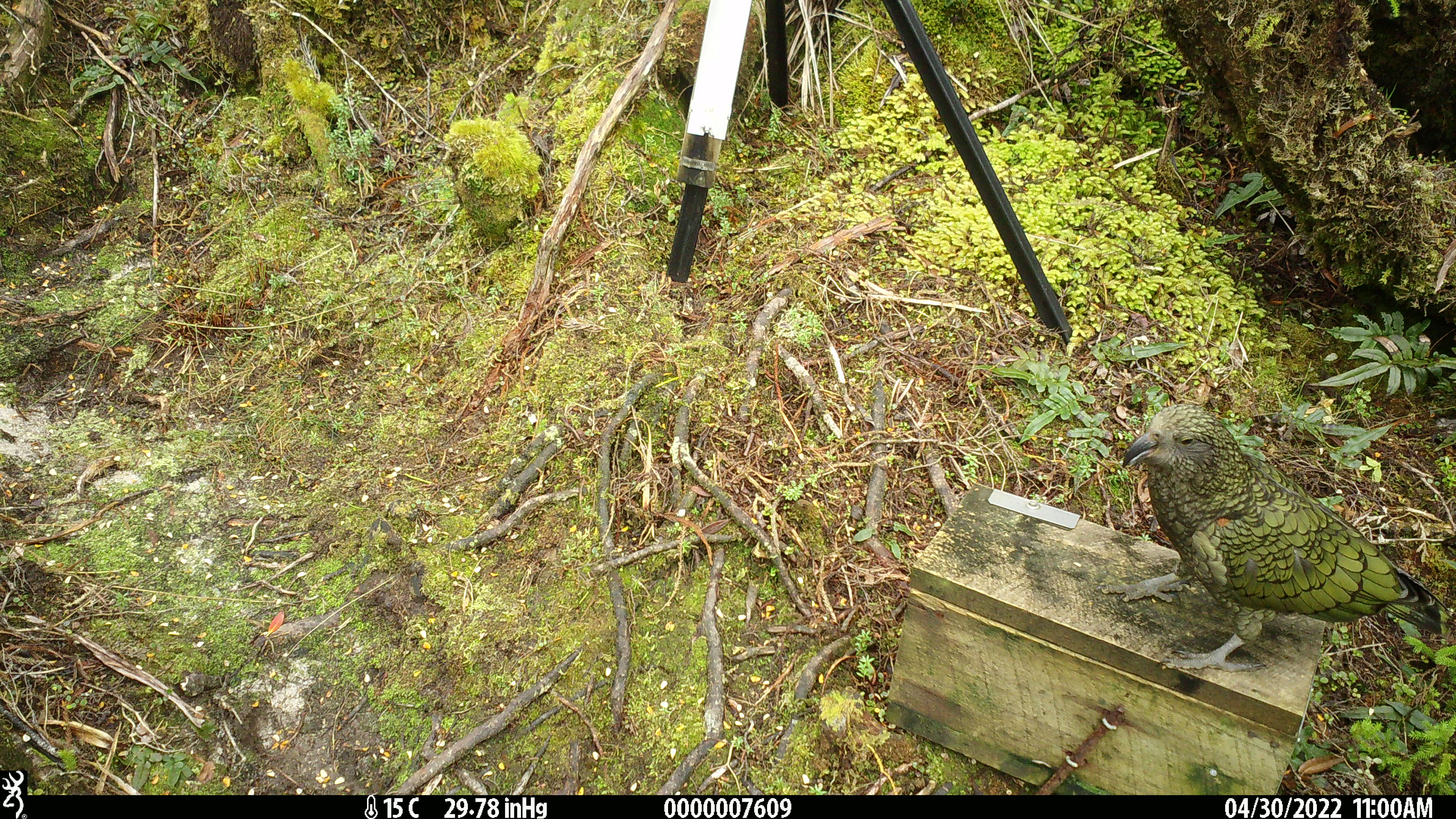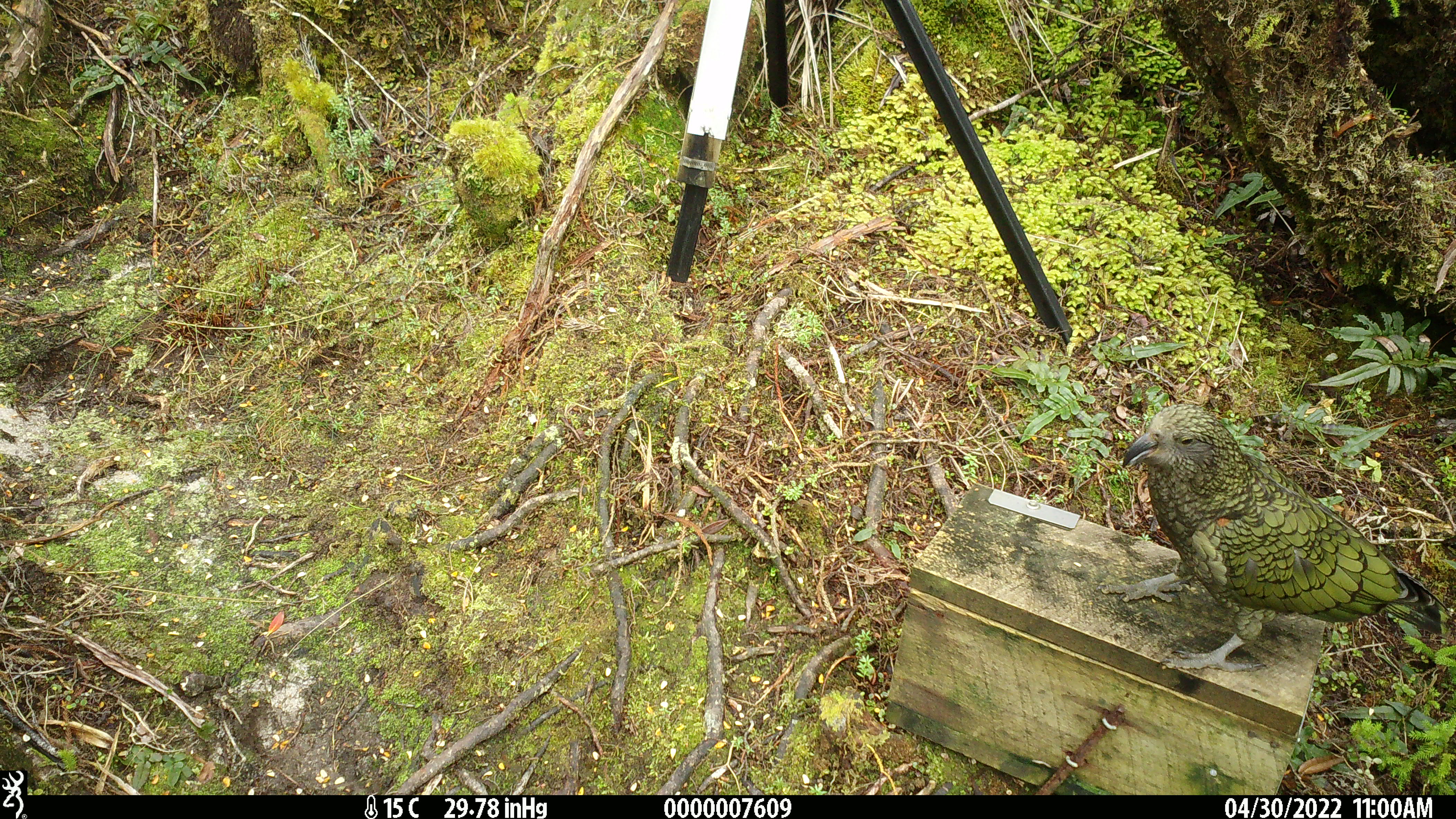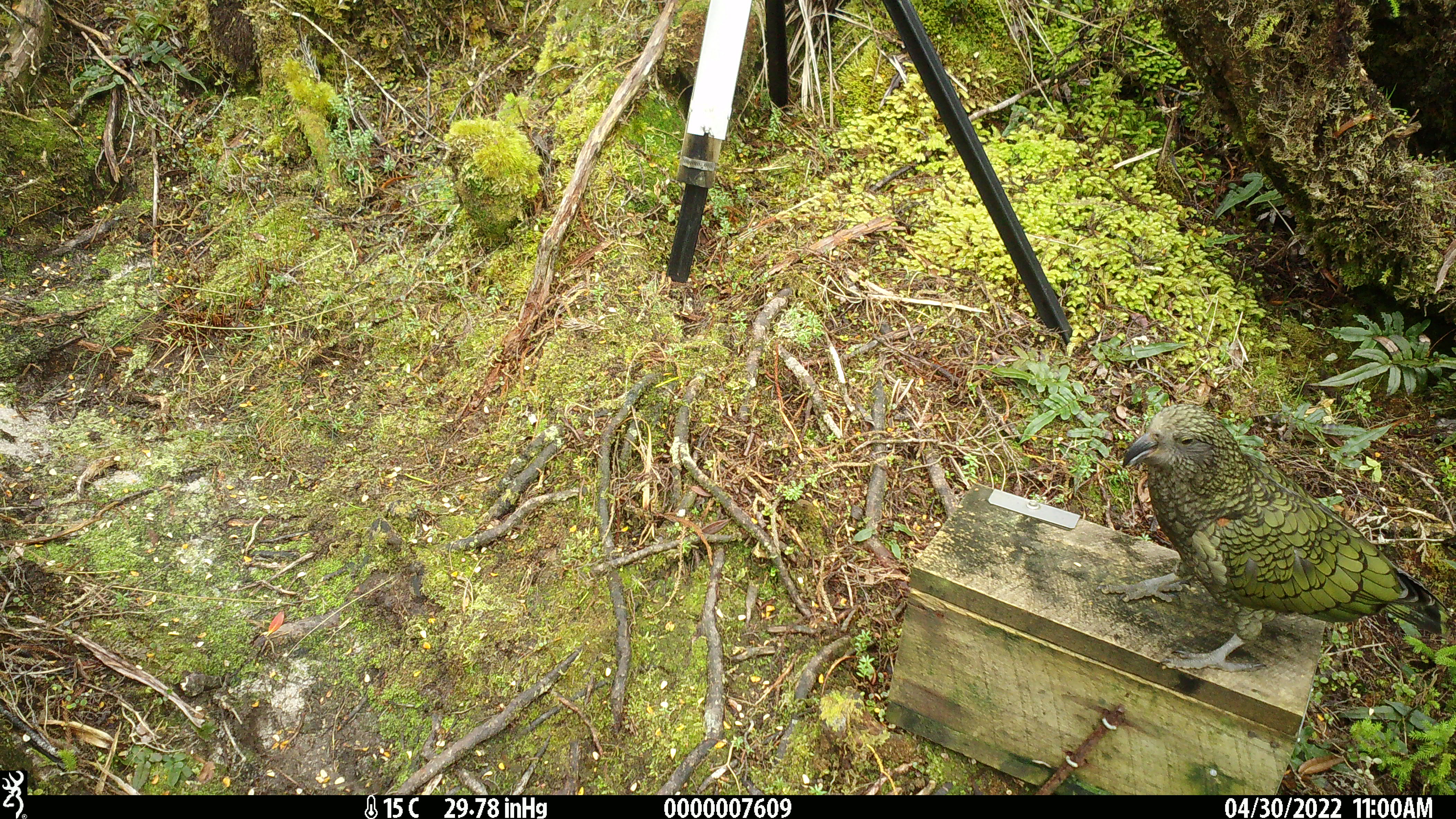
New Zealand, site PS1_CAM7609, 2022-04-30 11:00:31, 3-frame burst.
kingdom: Animalia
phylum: Chordata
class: Aves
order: Psittaciformes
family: Strigopidae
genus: Nestor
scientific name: Nestor notabilis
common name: kea